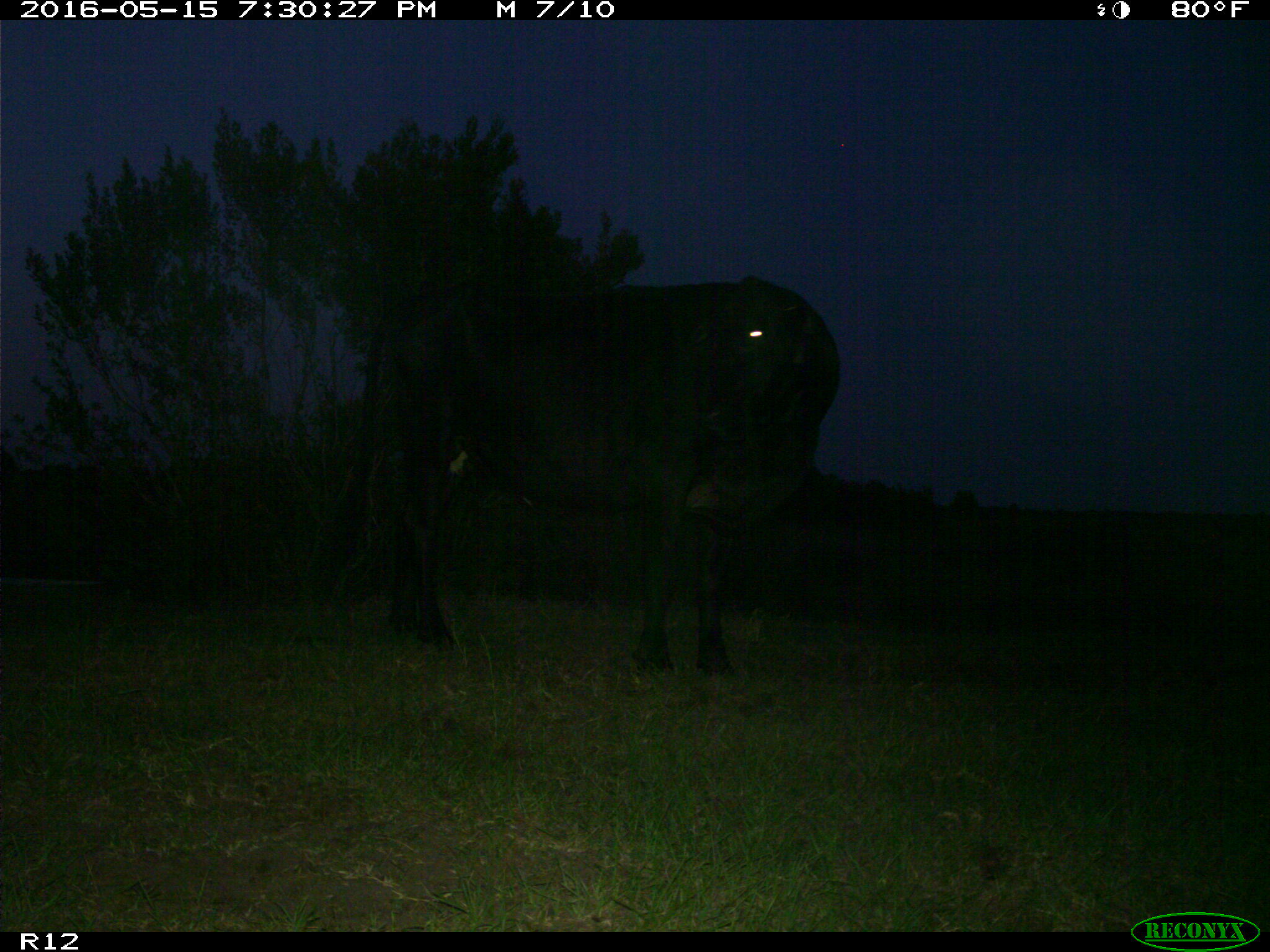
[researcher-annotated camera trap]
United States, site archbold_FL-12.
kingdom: Animalia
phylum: Chordata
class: Mammalia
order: Artiodactyla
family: Bovidae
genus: Bos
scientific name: Bos taurus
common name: domestic cow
Bos taurus (domestic cow).